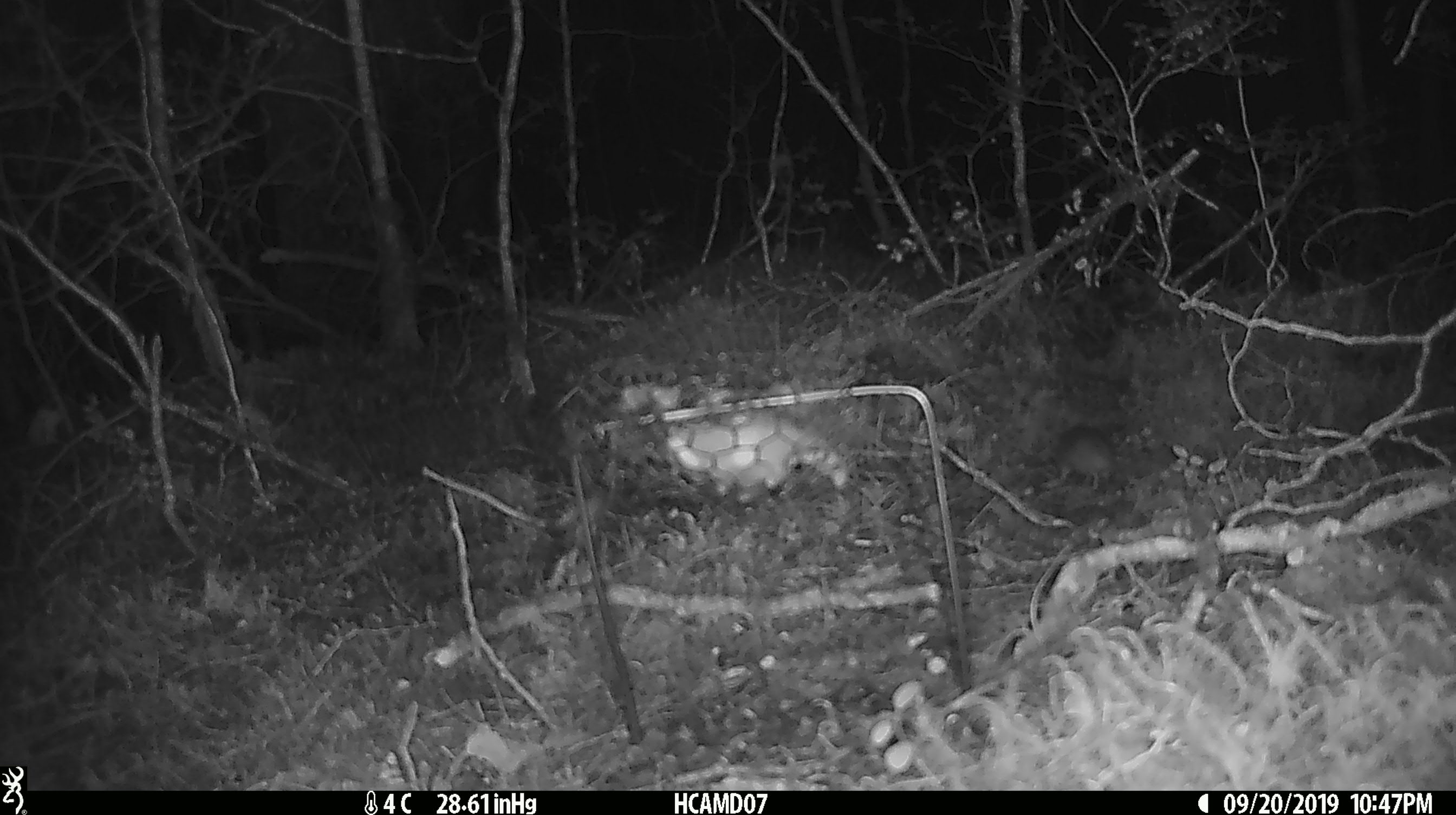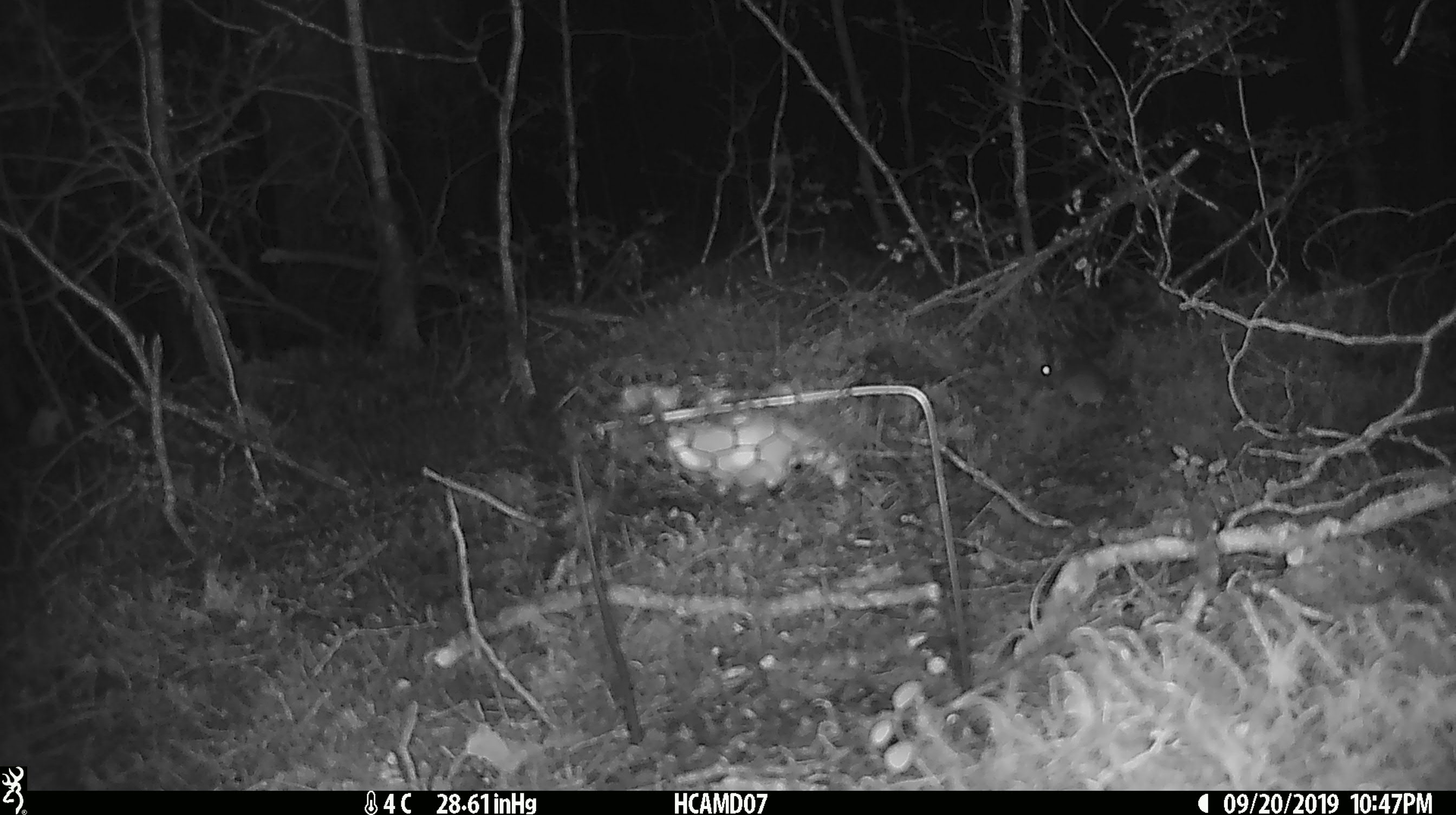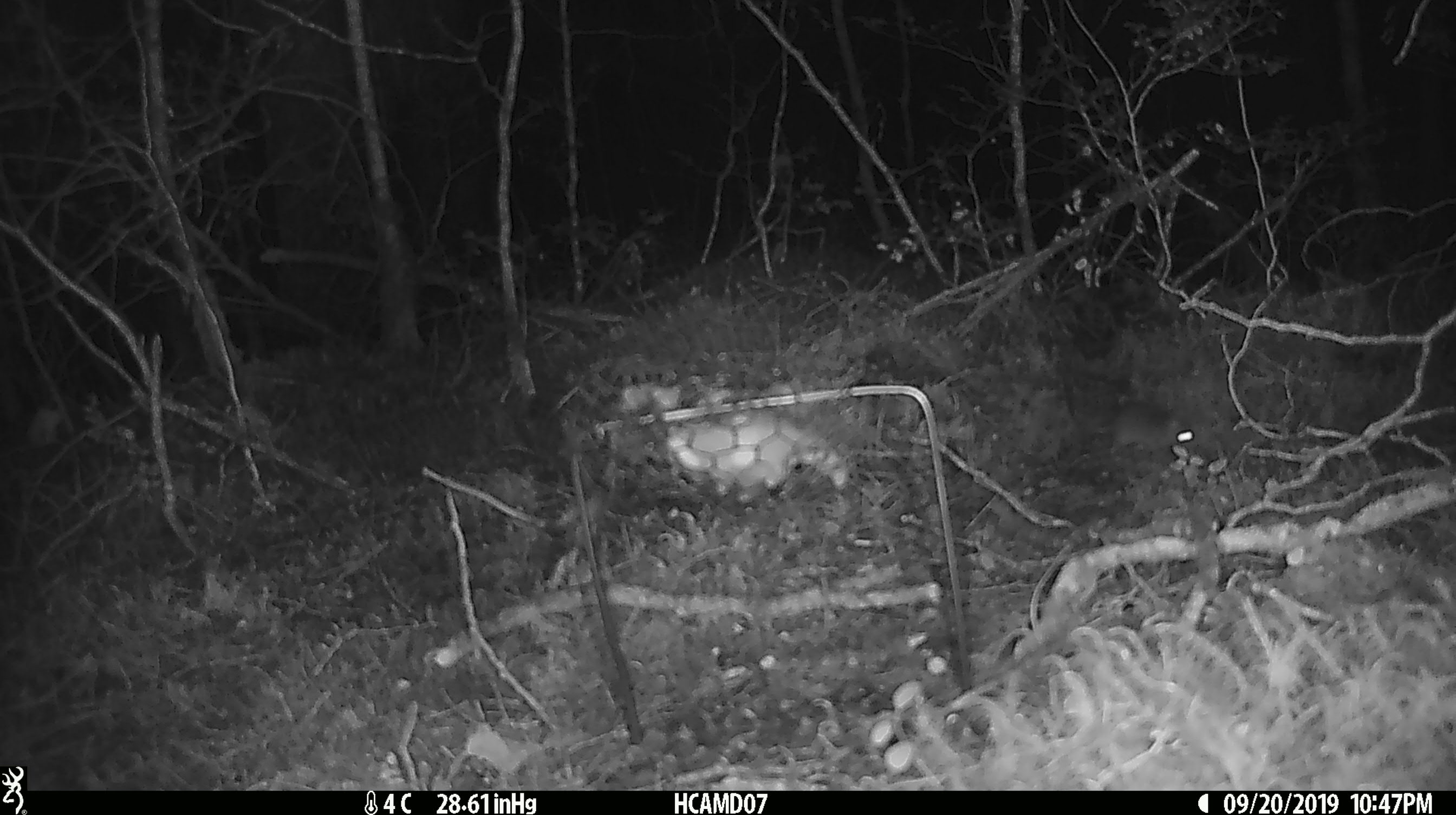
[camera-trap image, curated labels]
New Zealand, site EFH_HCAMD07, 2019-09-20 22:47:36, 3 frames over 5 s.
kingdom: Animalia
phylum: Chordata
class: Mammalia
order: Rodentia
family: Muridae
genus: Mus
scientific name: Mus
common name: mouse